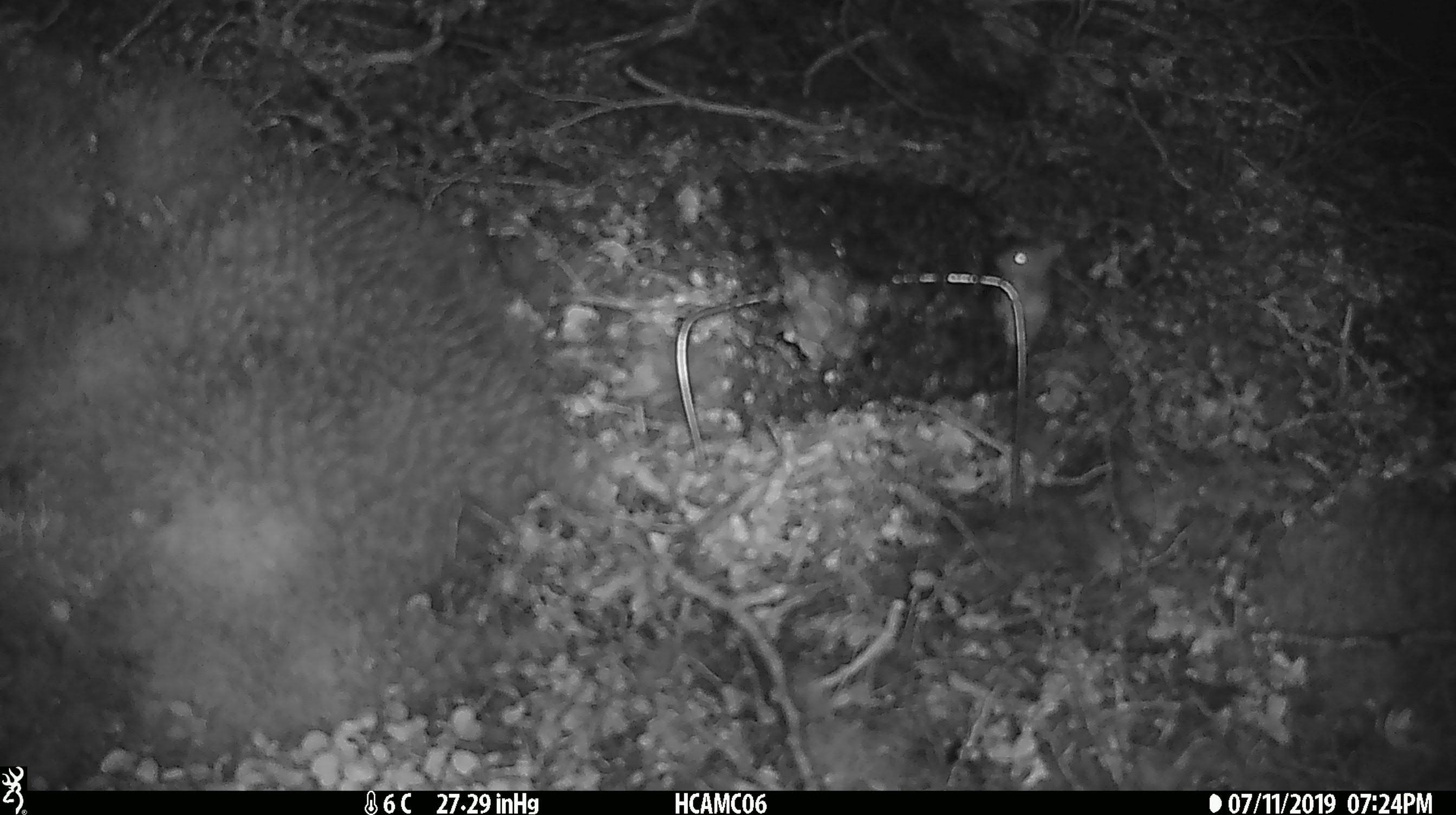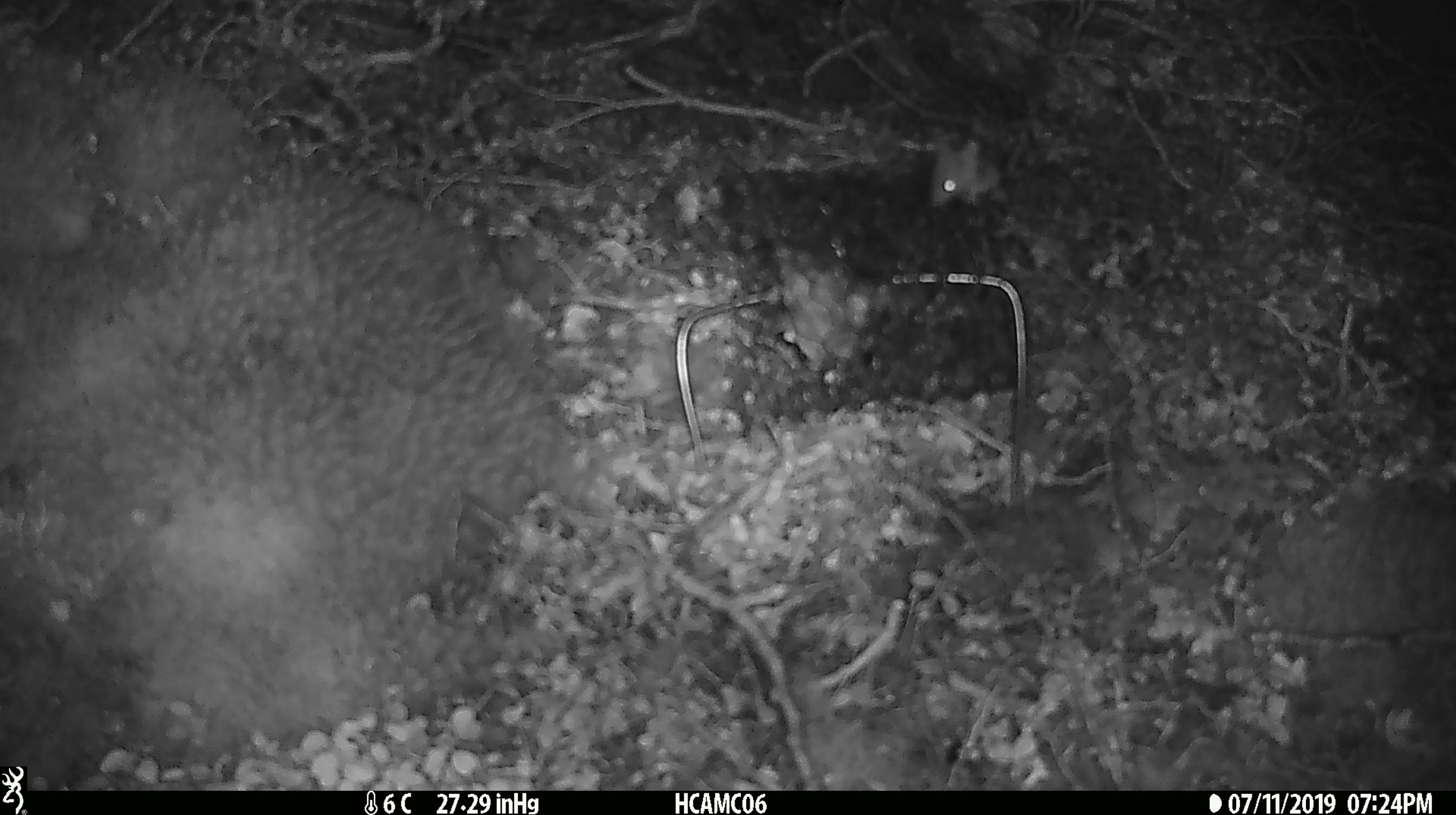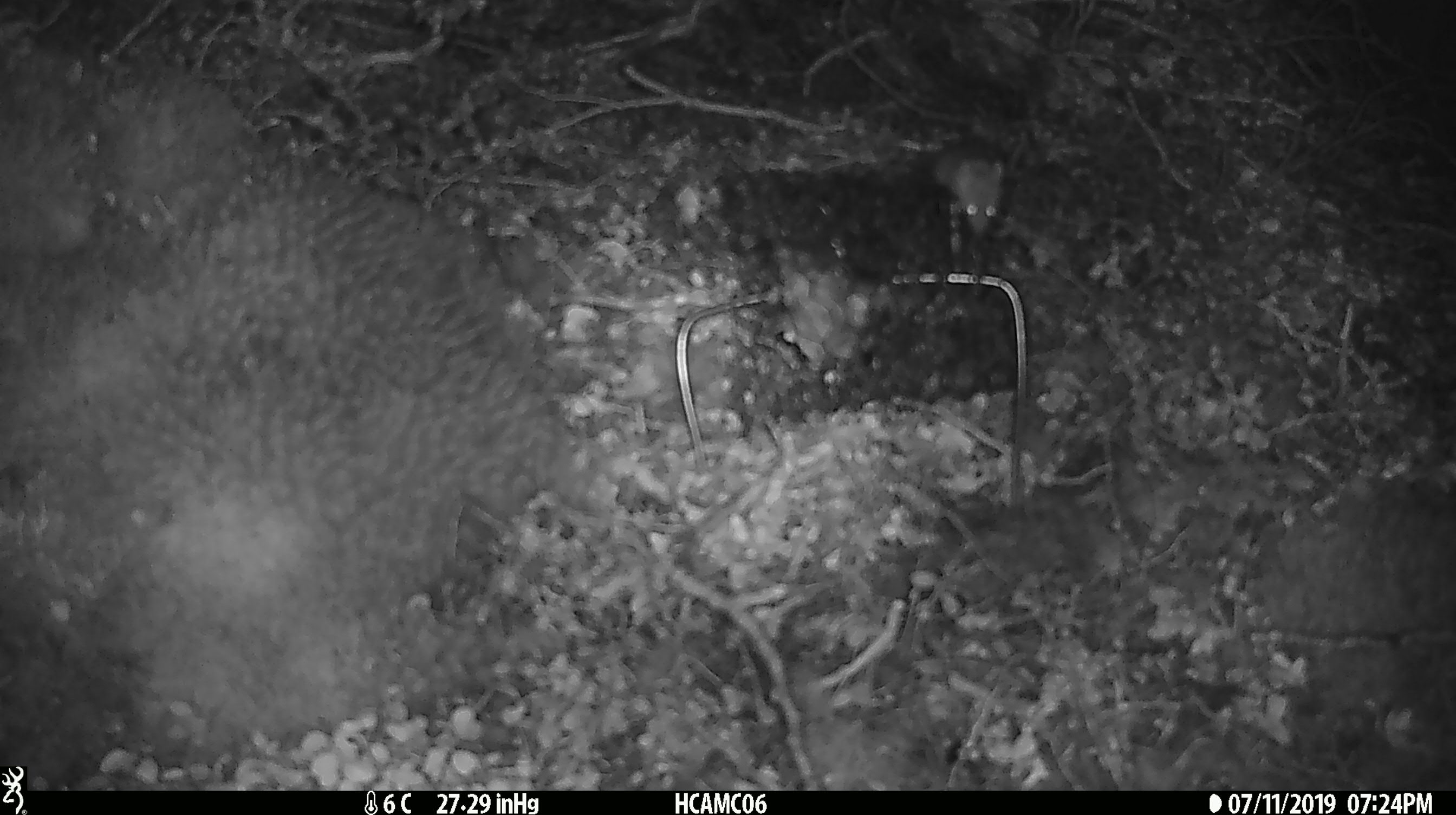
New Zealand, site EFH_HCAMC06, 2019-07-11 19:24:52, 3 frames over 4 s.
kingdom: Animalia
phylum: Chordata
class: Mammalia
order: Rodentia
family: Muridae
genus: Mus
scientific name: Mus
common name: mouse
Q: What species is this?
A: Mouse (Mus).